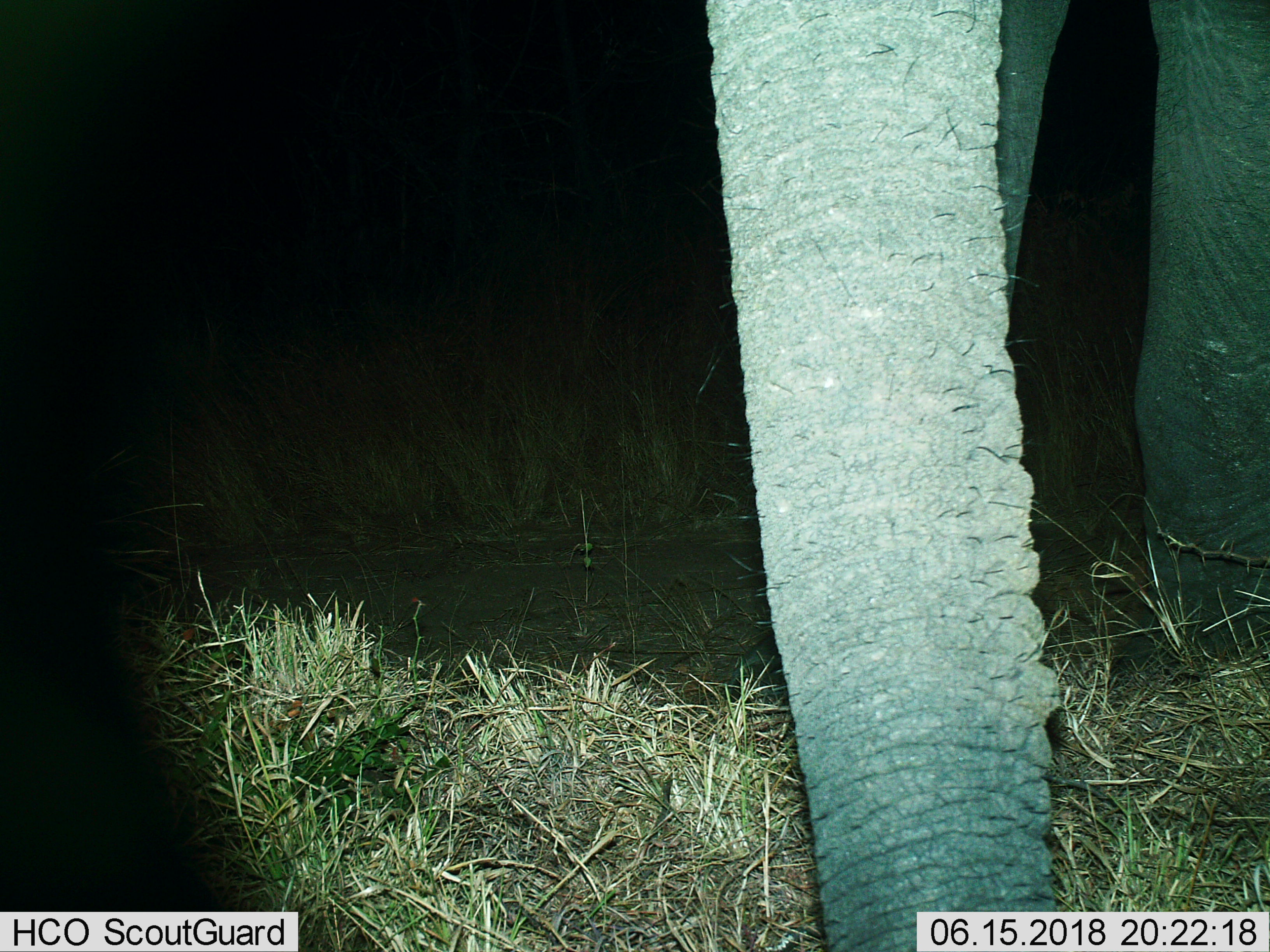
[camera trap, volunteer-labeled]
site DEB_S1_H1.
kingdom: Animalia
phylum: Chordata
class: Mammalia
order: Proboscidea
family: Elephantidae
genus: Loxodonta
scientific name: Loxodonta africana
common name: african bush elephant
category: elephant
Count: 1.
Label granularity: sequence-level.